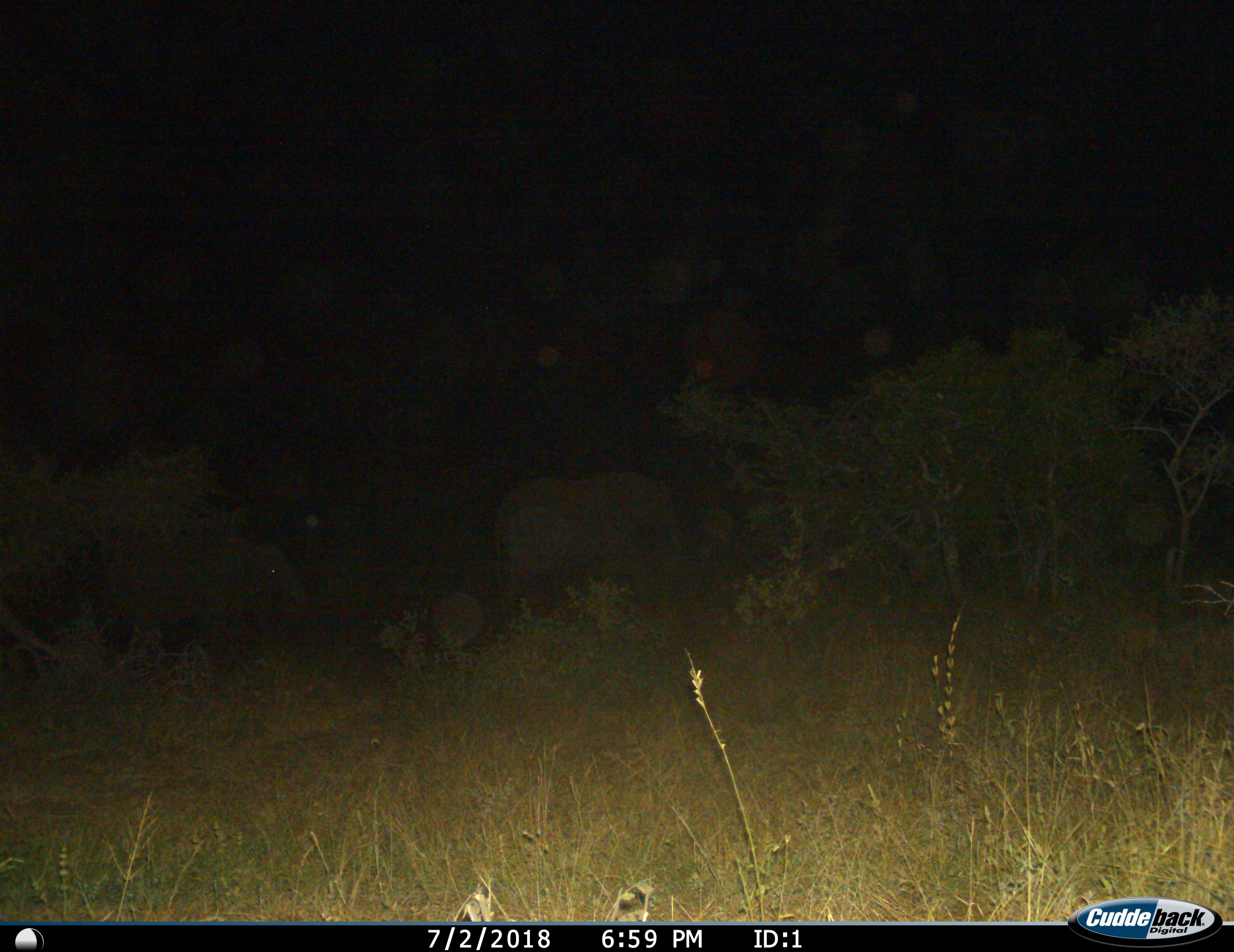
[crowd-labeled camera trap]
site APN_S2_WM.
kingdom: Animalia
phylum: Chordata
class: Mammalia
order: Proboscidea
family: Elephantidae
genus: Loxodonta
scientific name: Loxodonta africana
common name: african bush elephant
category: elephant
Elephant (african bush elephant) (Loxodonta africana), count 1. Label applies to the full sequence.